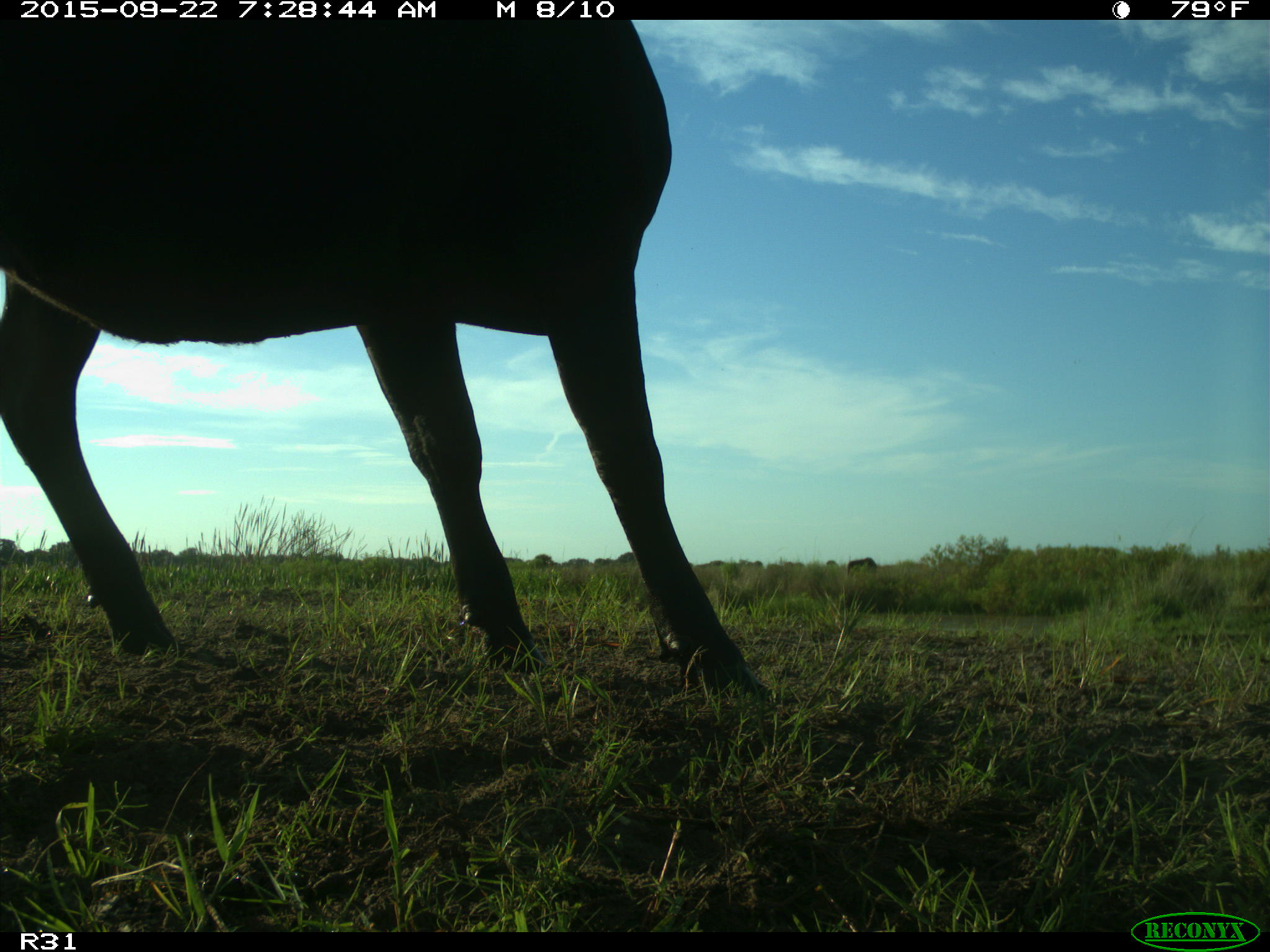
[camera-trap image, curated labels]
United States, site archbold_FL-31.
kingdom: Animalia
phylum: Chordata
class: Mammalia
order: Artiodactyla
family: Bovidae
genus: Bos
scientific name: Bos taurus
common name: domestic cow